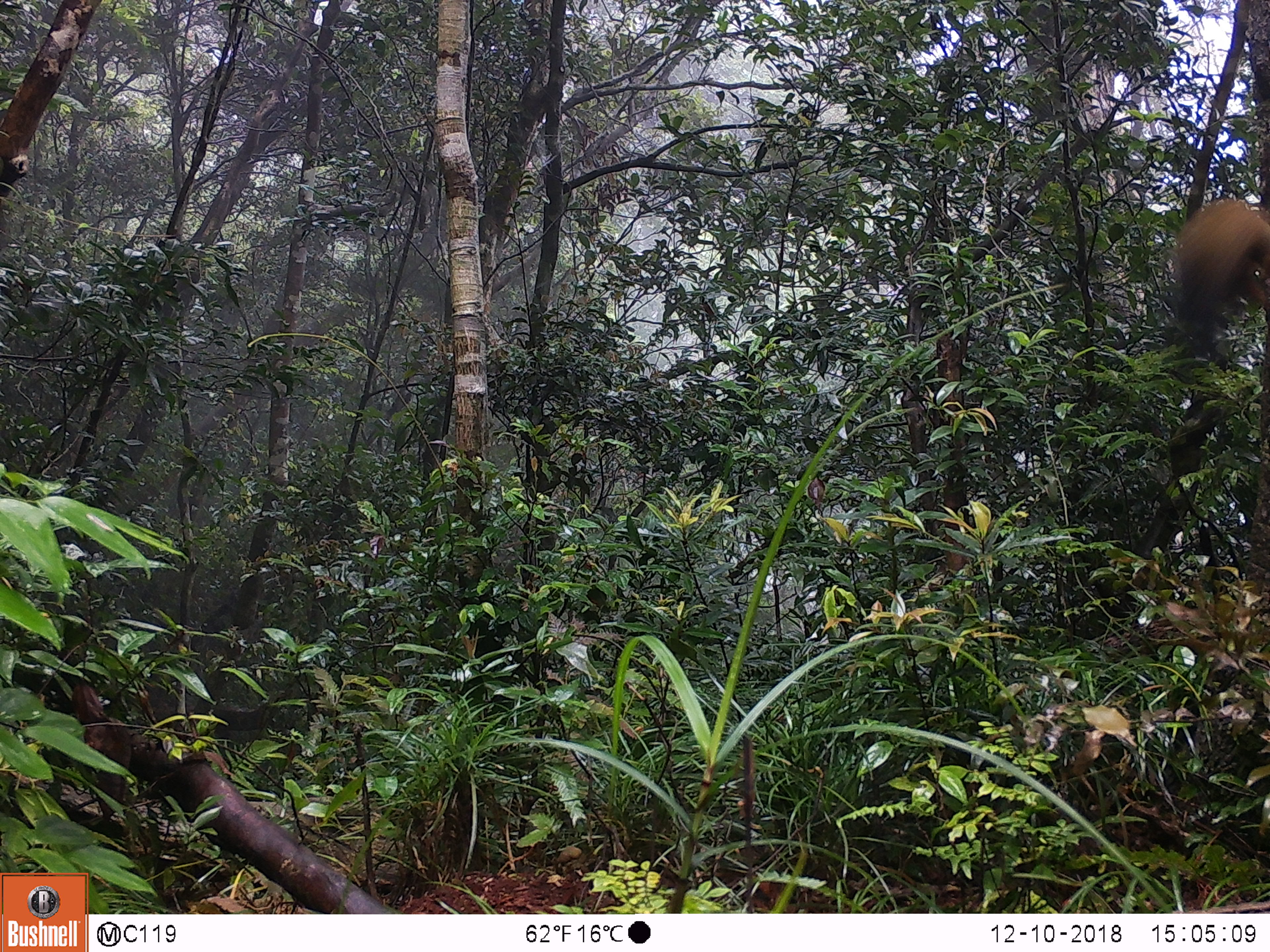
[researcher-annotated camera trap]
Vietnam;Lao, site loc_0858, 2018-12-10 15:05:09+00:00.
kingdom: Animalia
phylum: Chordata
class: Mammalia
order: Rodentia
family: Sciuridae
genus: Sciurus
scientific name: Sciurus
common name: squirrel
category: unidentified squirrel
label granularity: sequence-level